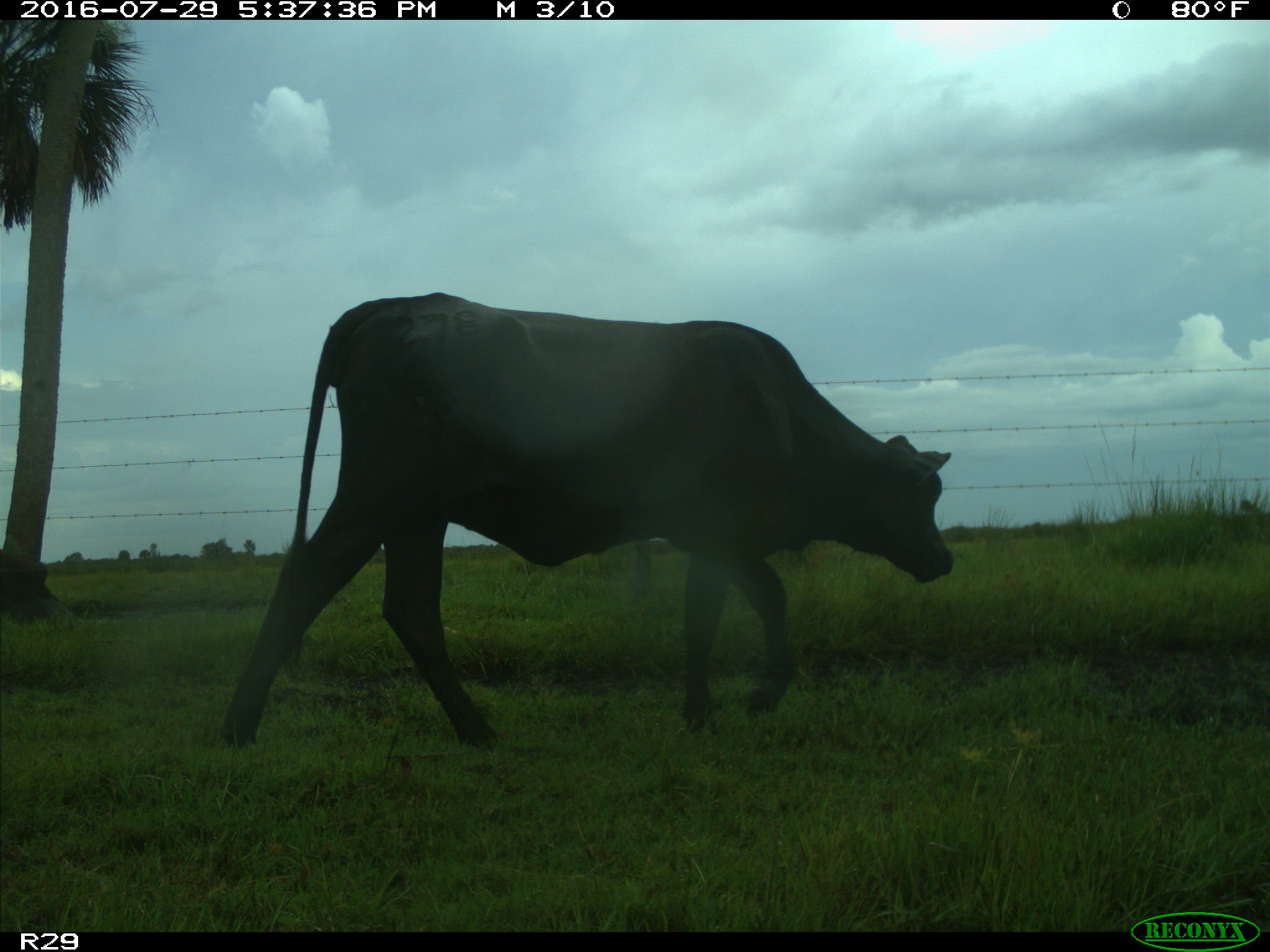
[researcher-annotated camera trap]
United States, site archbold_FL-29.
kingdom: Animalia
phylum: Chordata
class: Mammalia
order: Artiodactyla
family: Bovidae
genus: Bos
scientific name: Bos taurus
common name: domestic cow